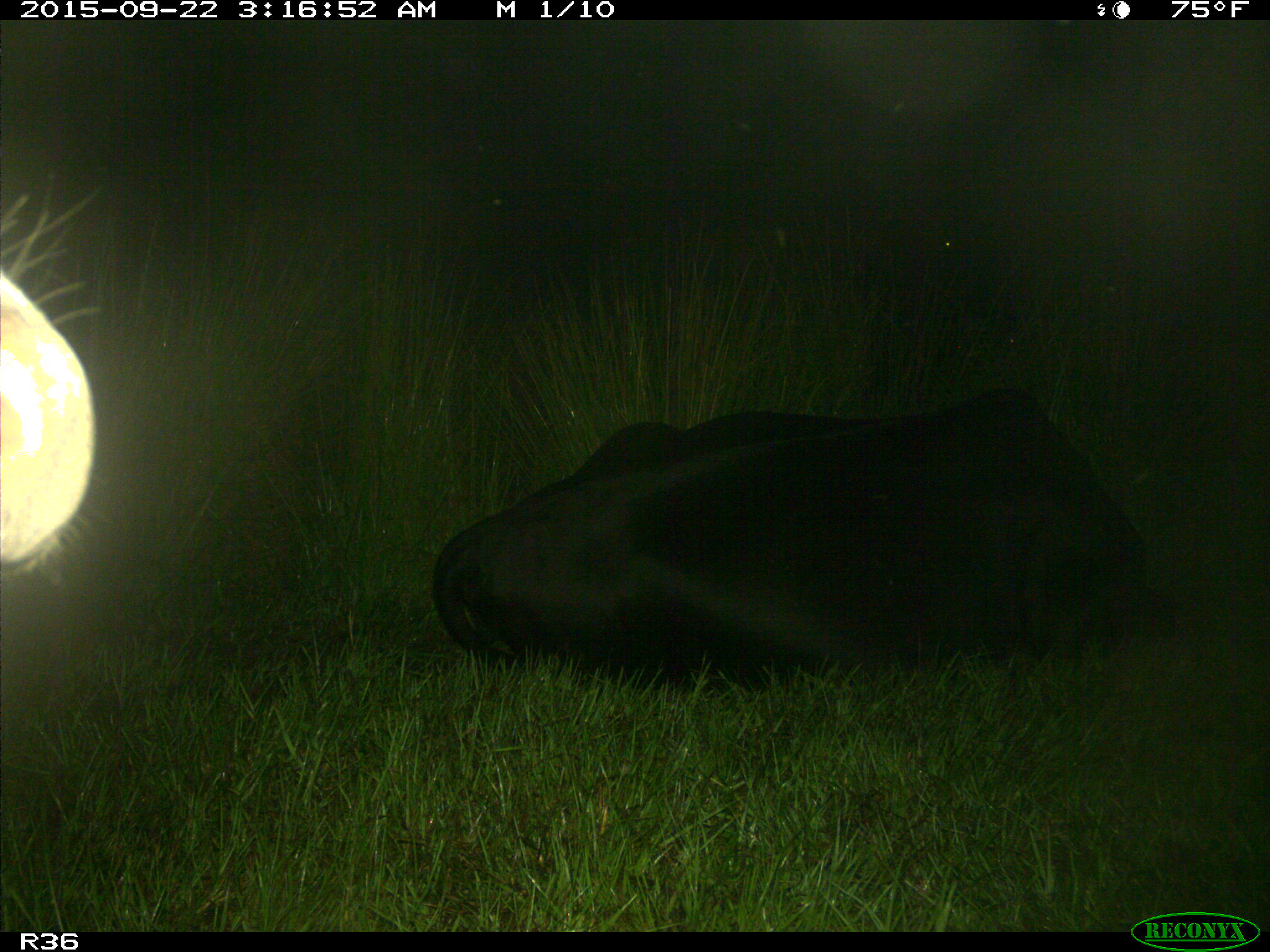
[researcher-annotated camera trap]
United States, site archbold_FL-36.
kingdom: Animalia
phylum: Chordata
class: Mammalia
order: Artiodactyla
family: Bovidae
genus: Bos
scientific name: Bos taurus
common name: domestic cow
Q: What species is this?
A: Bos taurus (domestic cow).